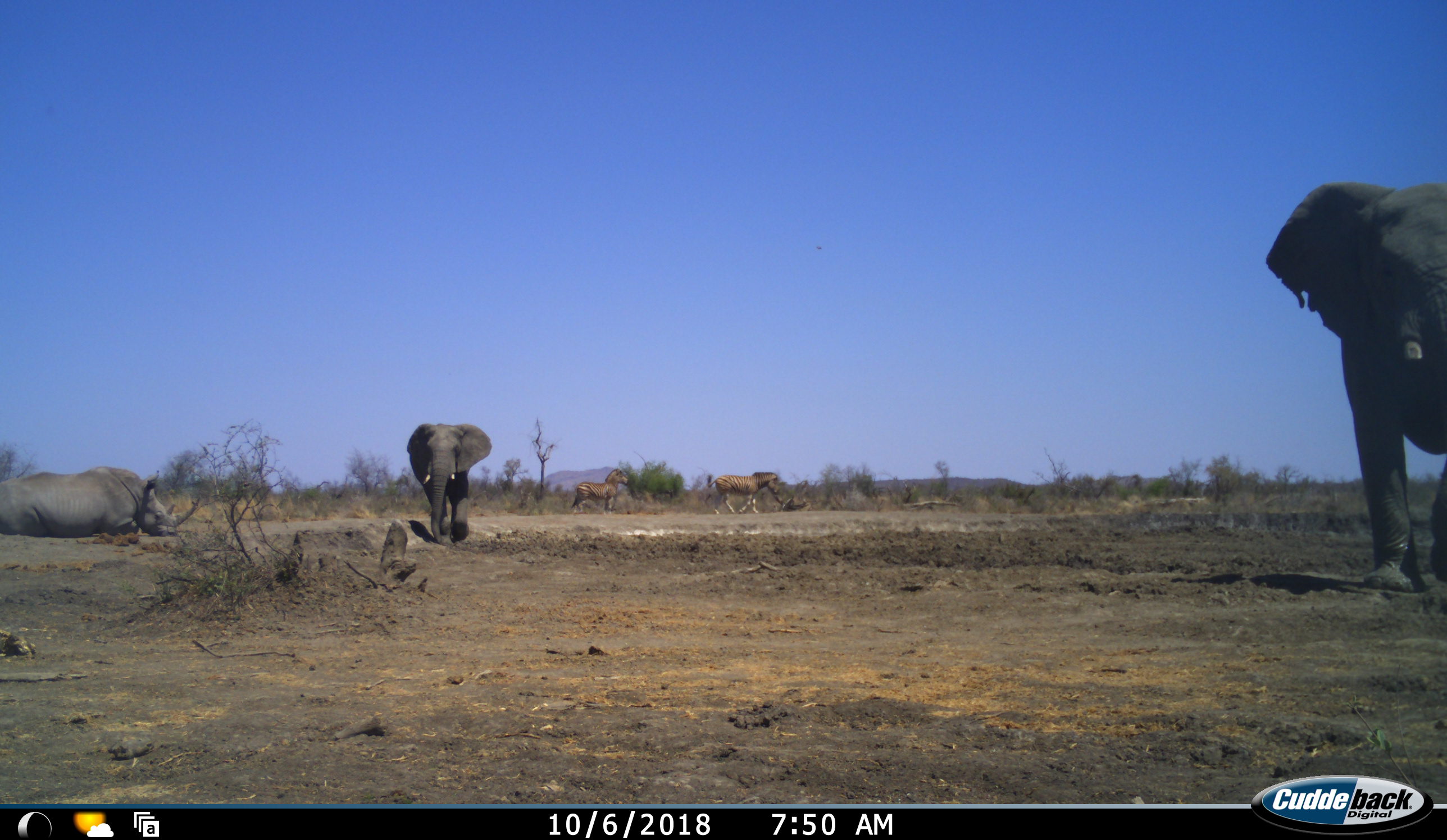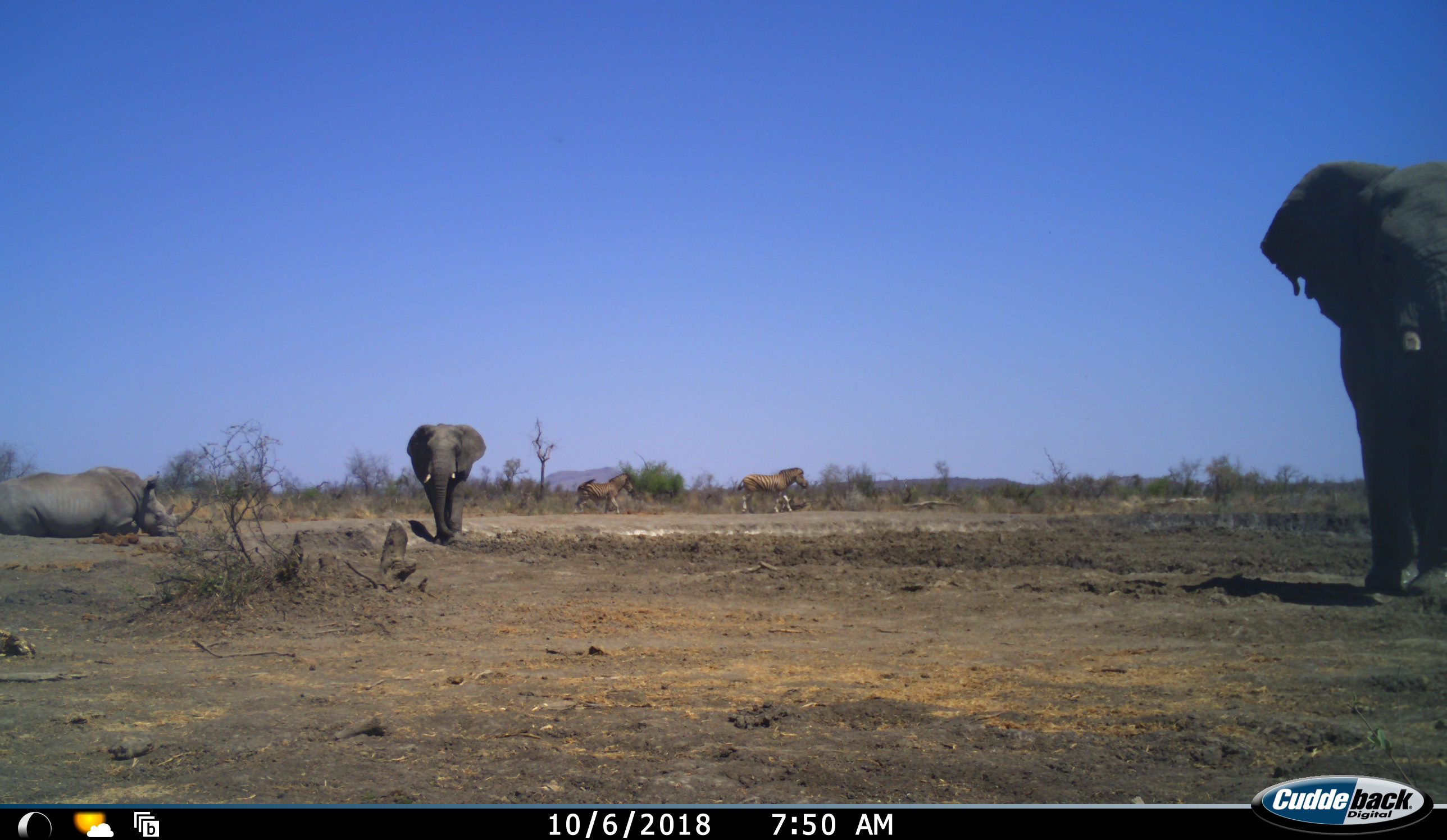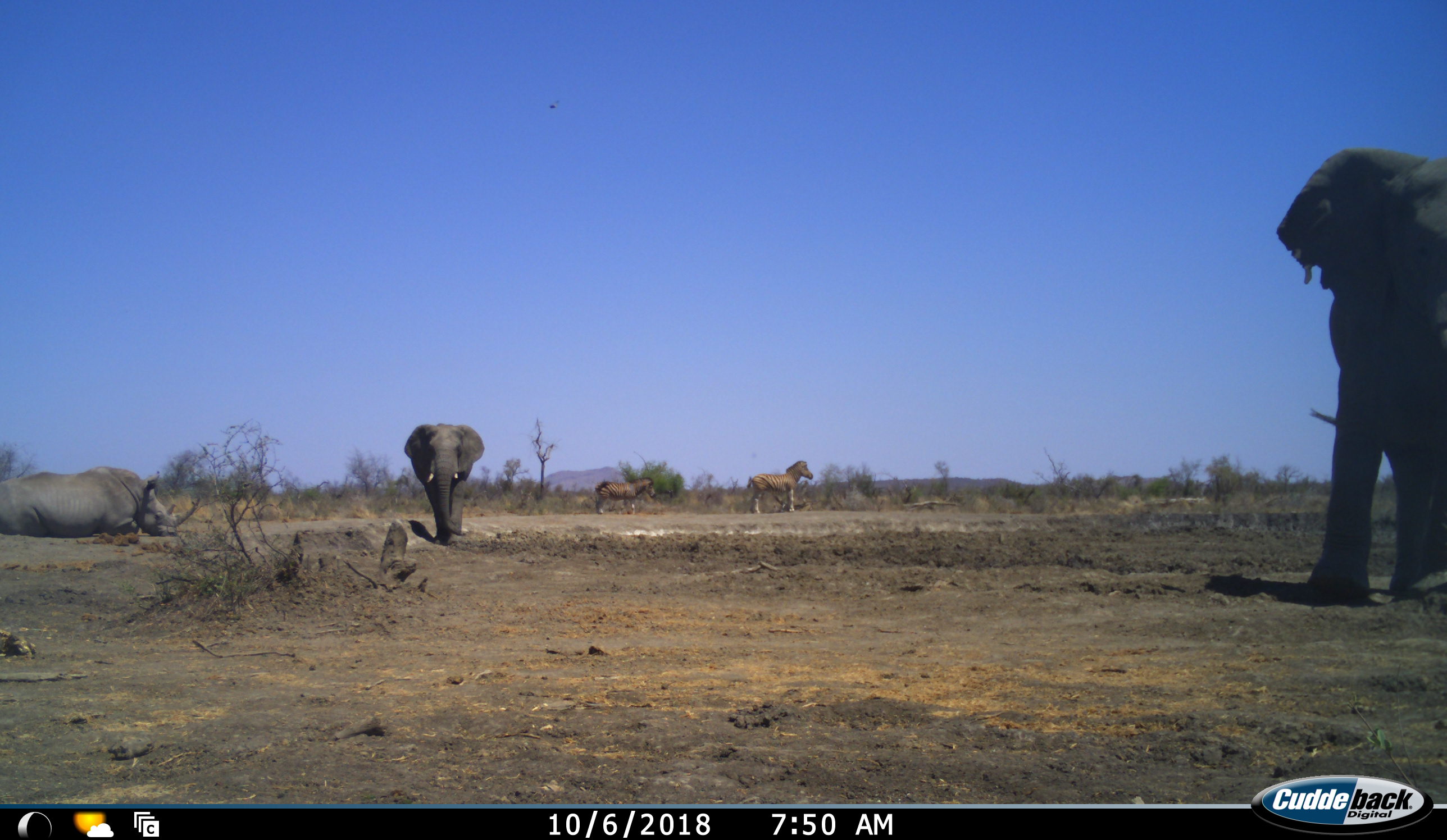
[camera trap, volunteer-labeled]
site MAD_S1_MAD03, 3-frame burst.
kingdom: Animalia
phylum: Chordata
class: Mammalia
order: Proboscidea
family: Elephantidae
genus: Loxodonta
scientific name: Loxodonta africana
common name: african bush elephant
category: elephant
Elephant (african bush elephant) (Loxodonta africana), count 2. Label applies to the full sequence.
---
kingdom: Animalia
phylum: Chordata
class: Mammalia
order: Perissodactyla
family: Rhinocerotidae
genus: Ceratotherium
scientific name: Ceratotherium simum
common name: white rhinoceros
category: rhinoceroswhite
Rhinoceroswhite (white rhinoceros) (Ceratotherium simum), count 1. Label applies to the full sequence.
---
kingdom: Animalia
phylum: Chordata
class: Mammalia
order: Perissodactyla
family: Equidae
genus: Equus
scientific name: Equus quagga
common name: plains zebra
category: zebraplains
Zebraplains (plains zebra) (Equus quagga), count 2. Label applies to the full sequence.